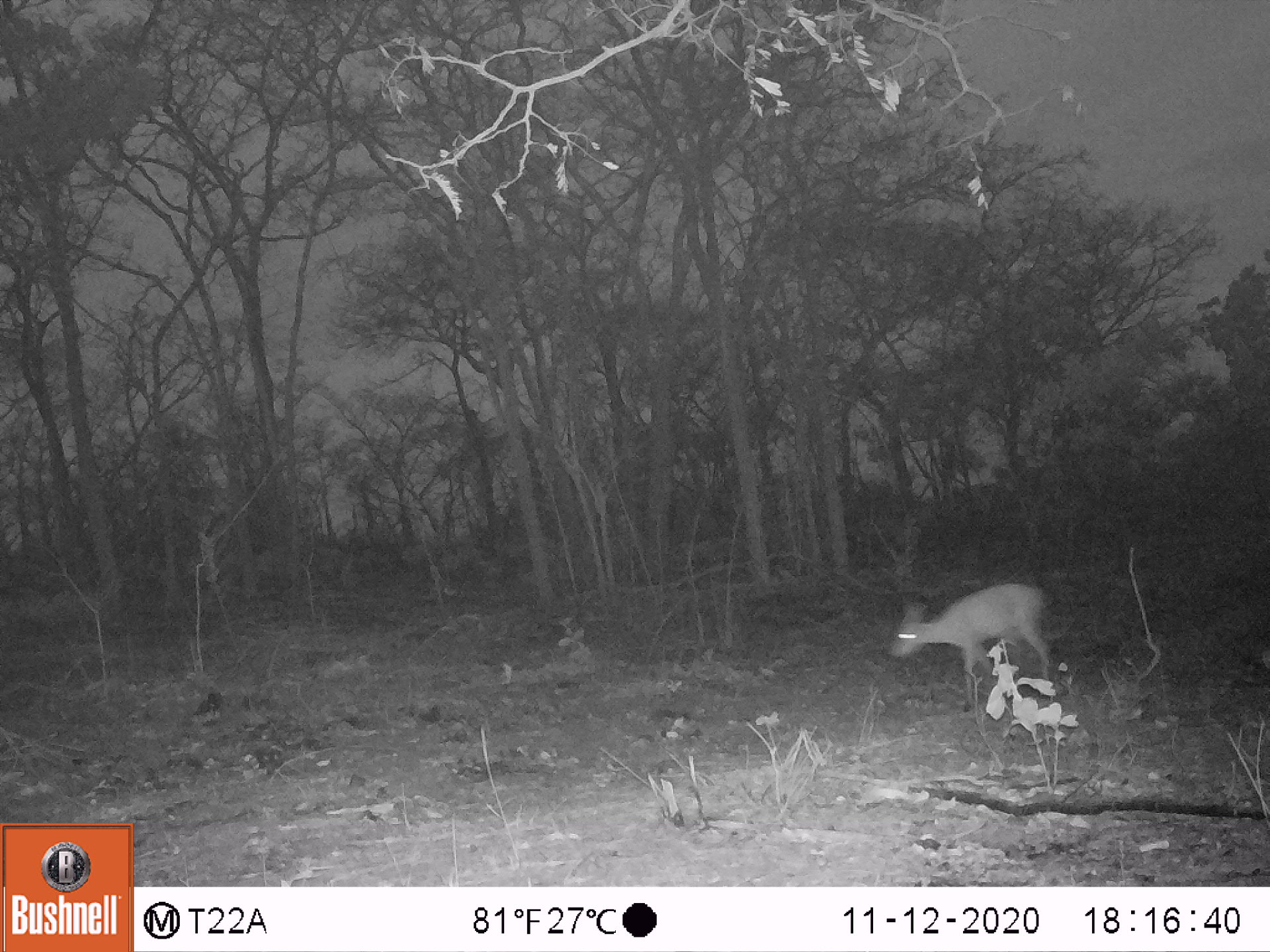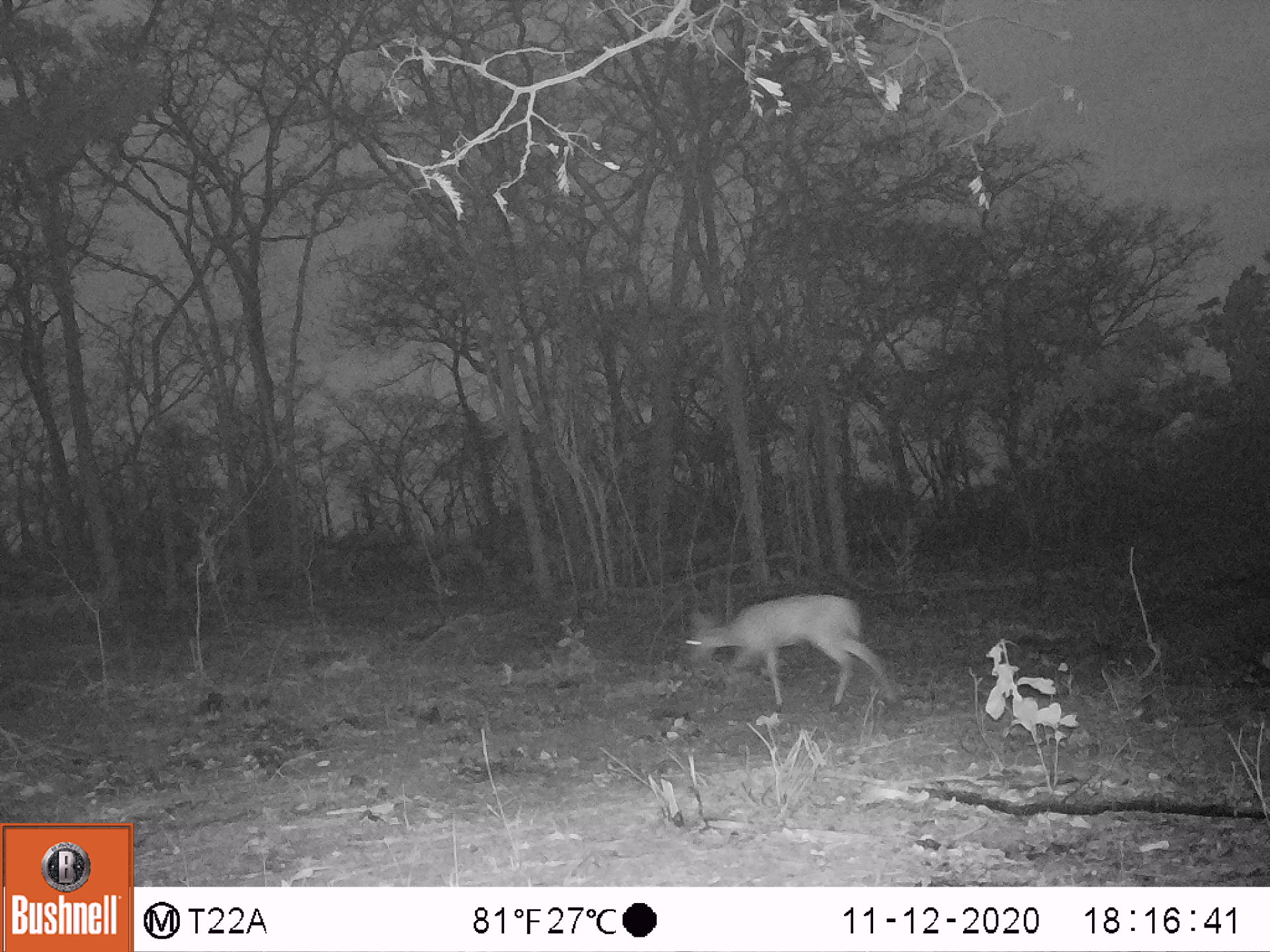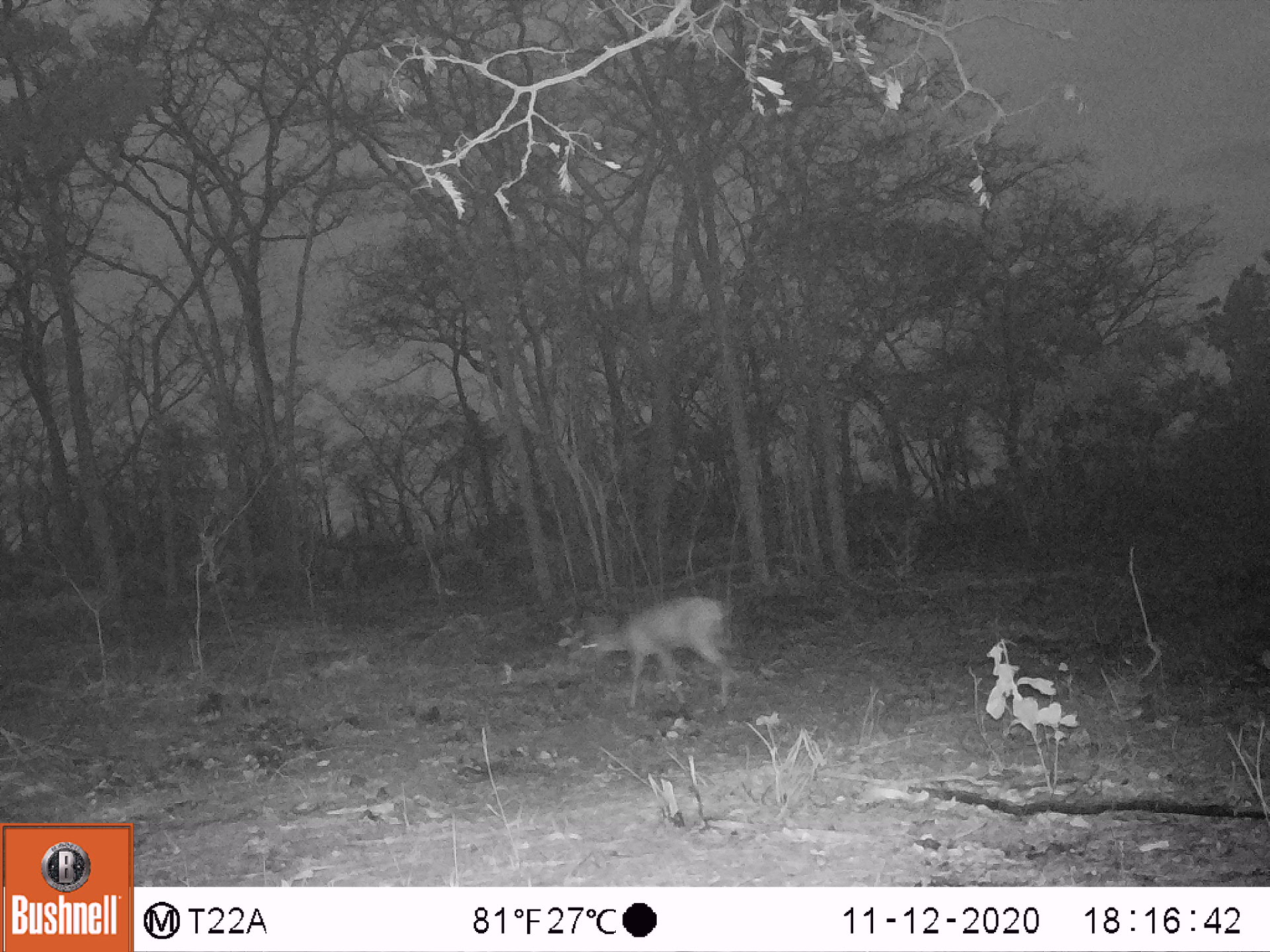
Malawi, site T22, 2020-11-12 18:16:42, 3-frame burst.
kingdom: Animalia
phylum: Chordata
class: Mammalia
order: Artiodactyla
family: Bovidae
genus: Sylvicapra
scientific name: Sylvicapra grimmia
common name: common duiker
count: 1